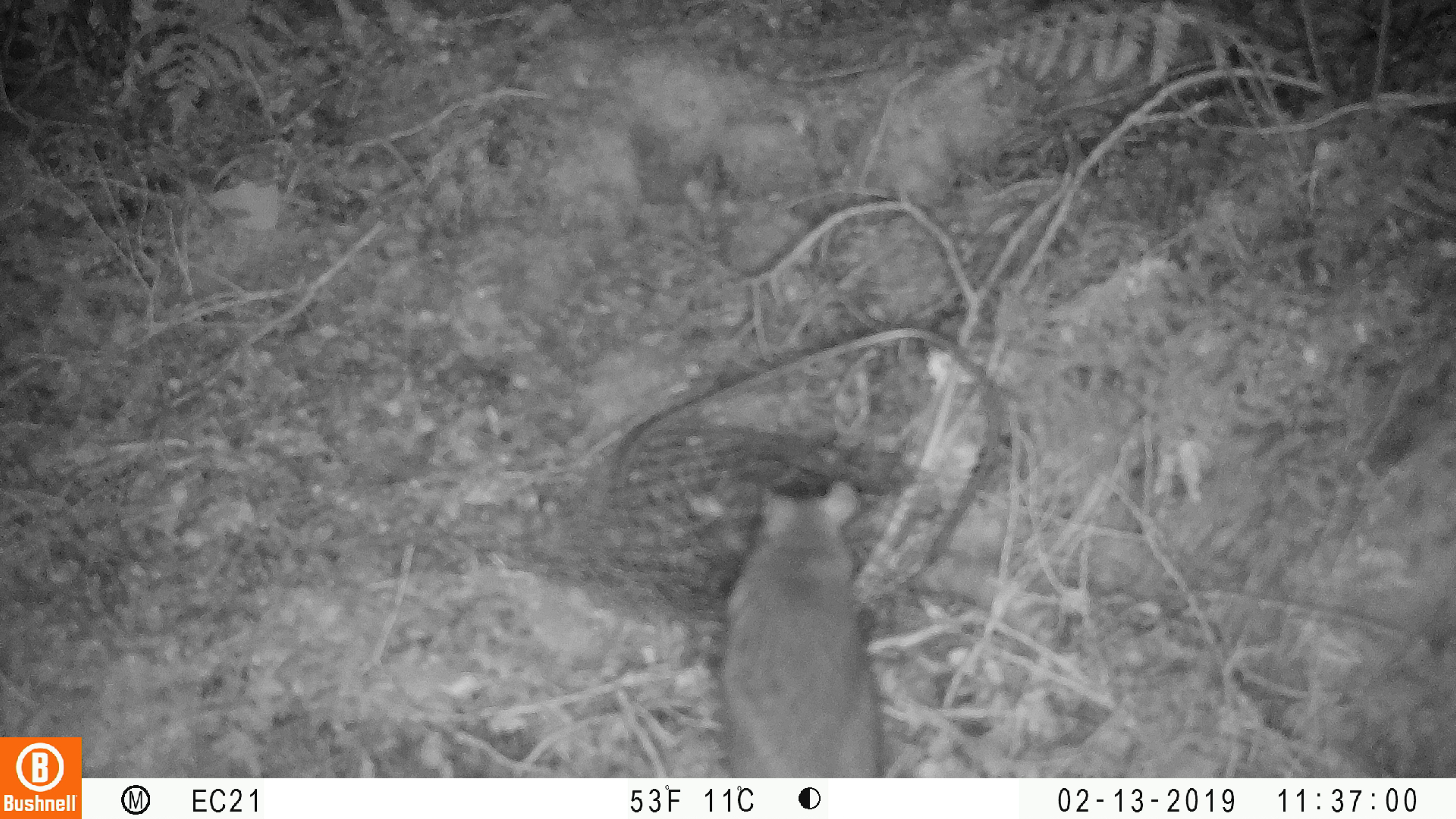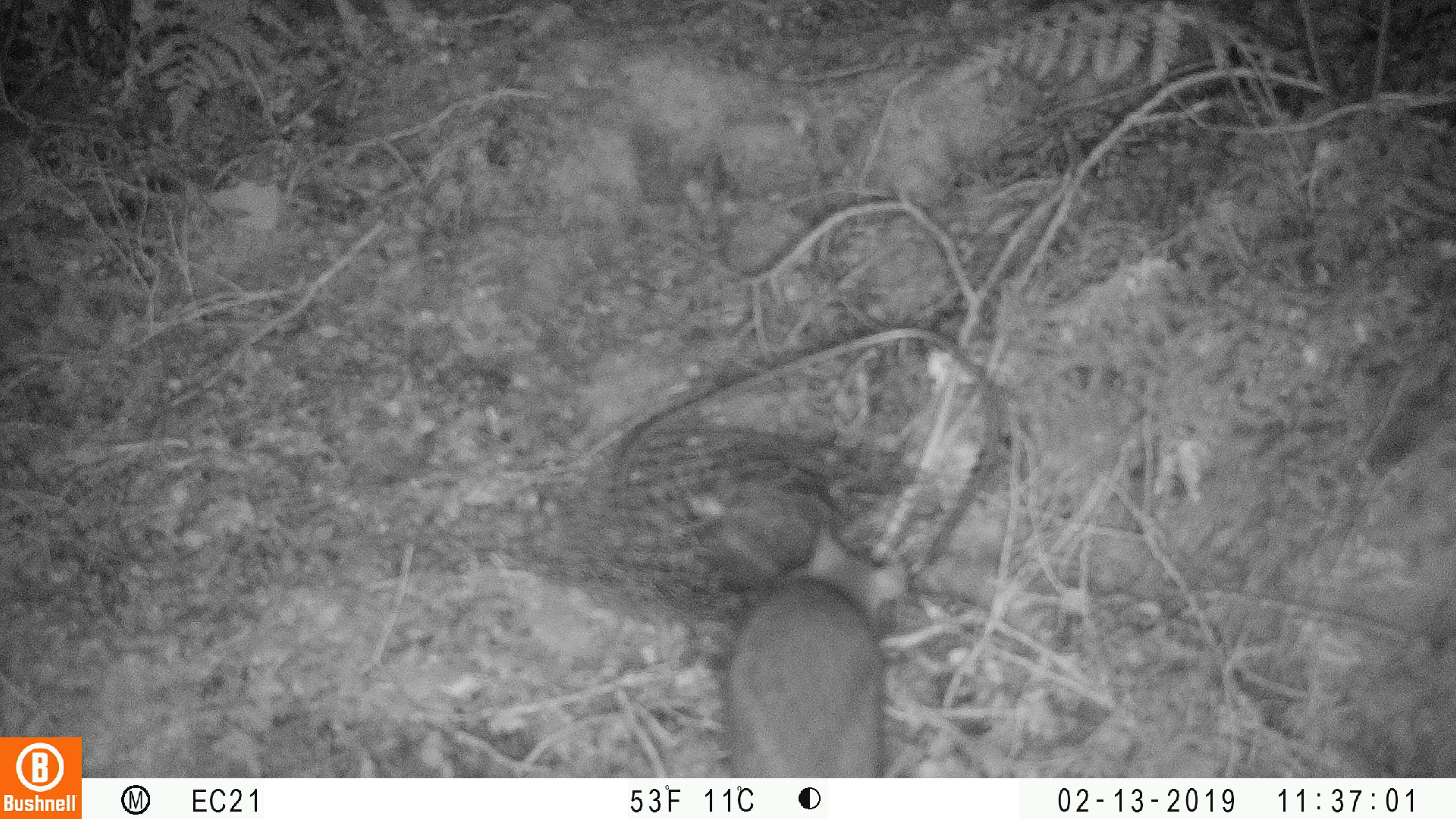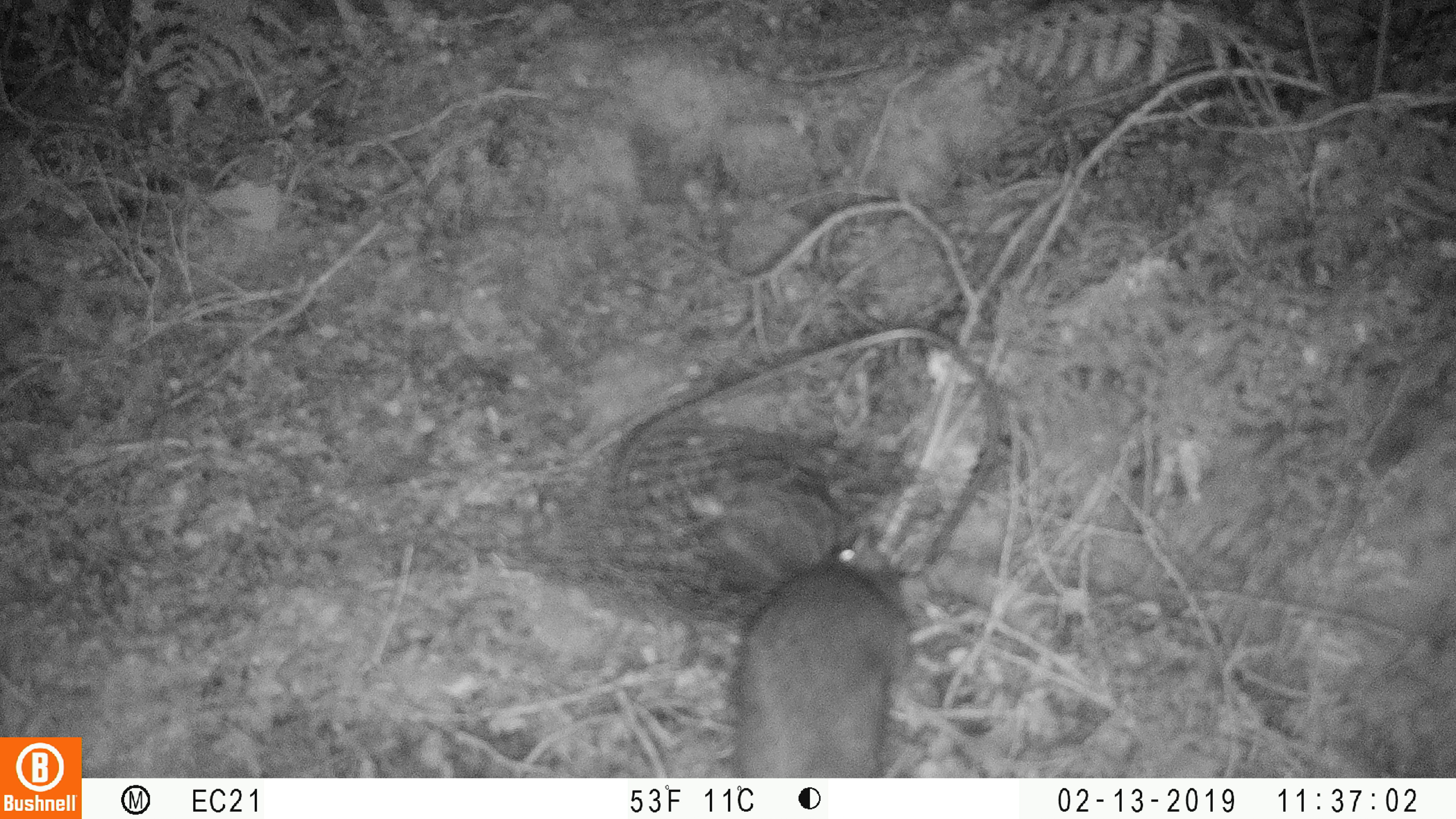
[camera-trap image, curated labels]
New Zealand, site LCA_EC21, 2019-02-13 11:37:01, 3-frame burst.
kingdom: Animalia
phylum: Chordata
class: Mammalia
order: Rodentia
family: Muridae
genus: Rattus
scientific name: Rattus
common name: rat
Rat (Rattus).